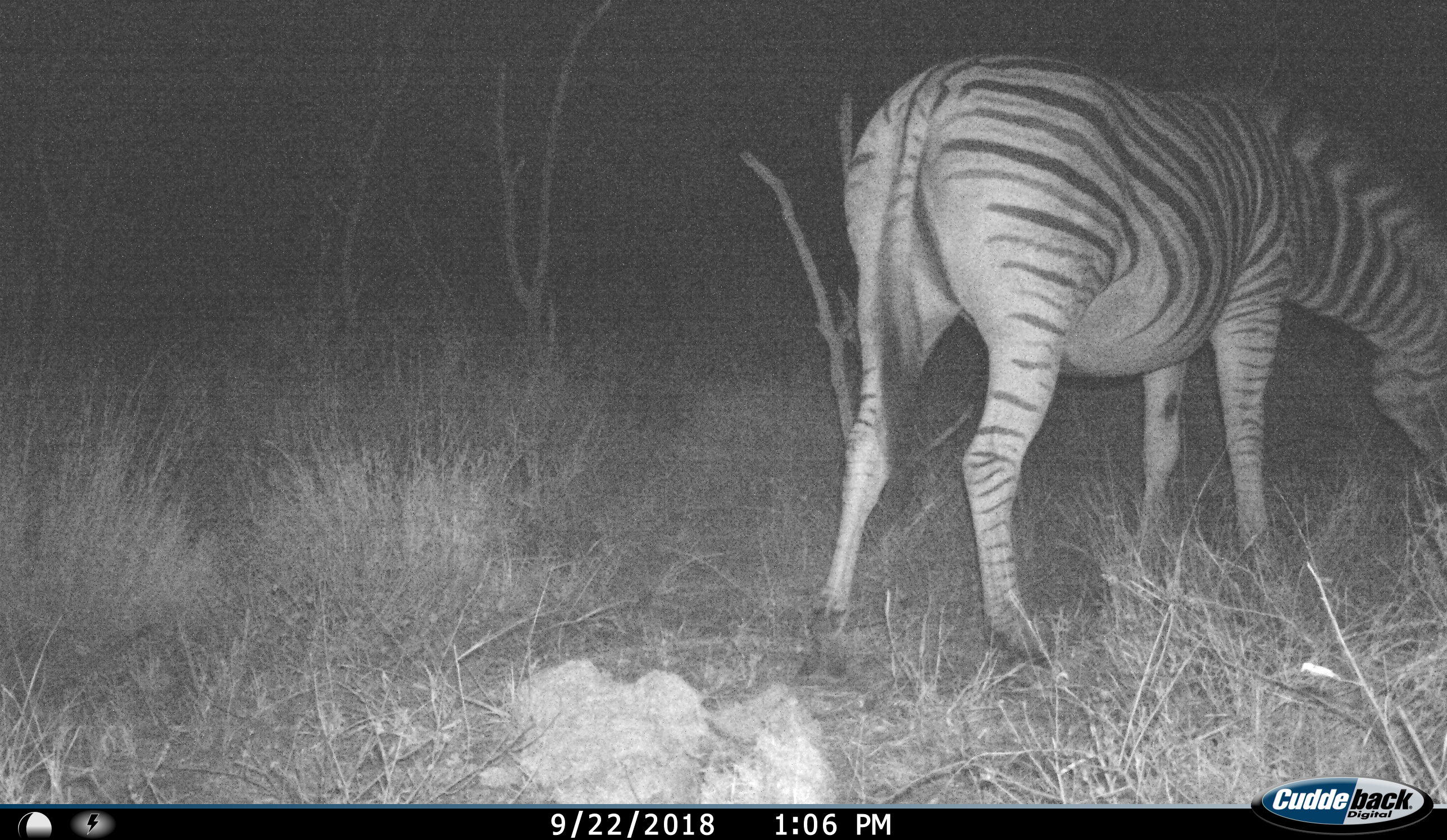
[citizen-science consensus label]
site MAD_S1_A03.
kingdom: Animalia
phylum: Chordata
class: Mammalia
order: Perissodactyla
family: Equidae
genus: Equus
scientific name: Equus quagga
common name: plains zebra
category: zebraplains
Zebraplains (plains zebra) (Equus quagga), count 1. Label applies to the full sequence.